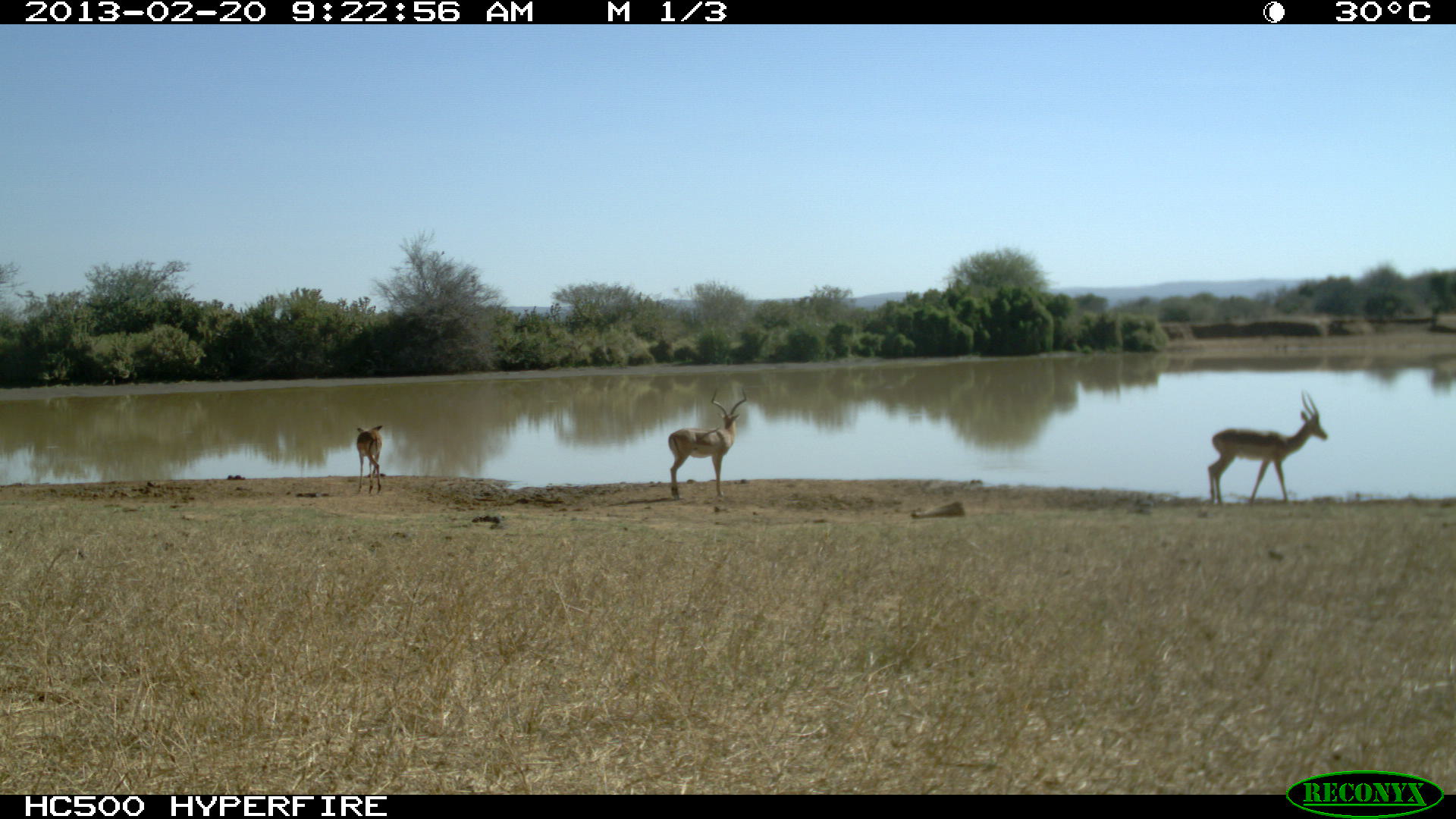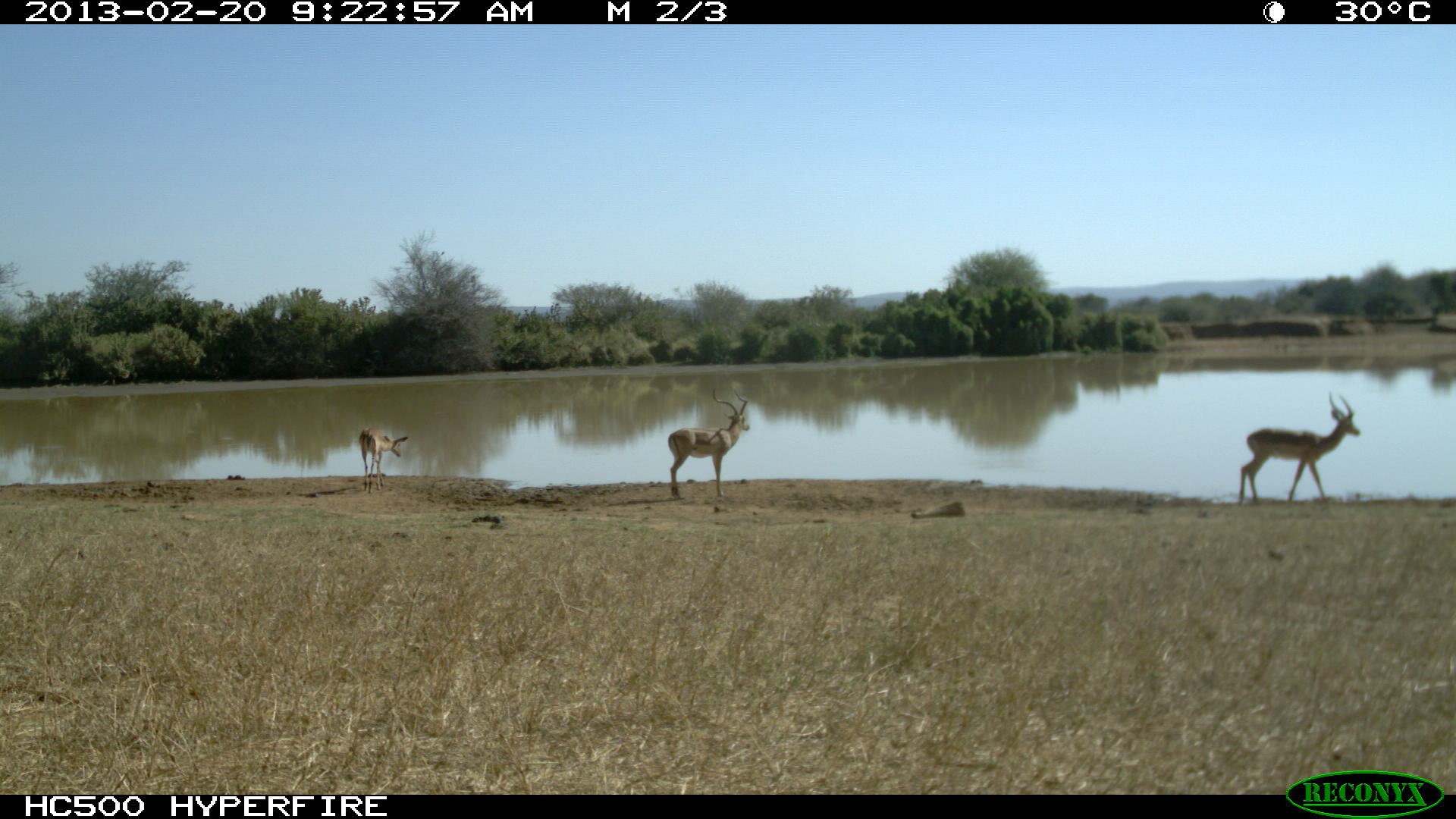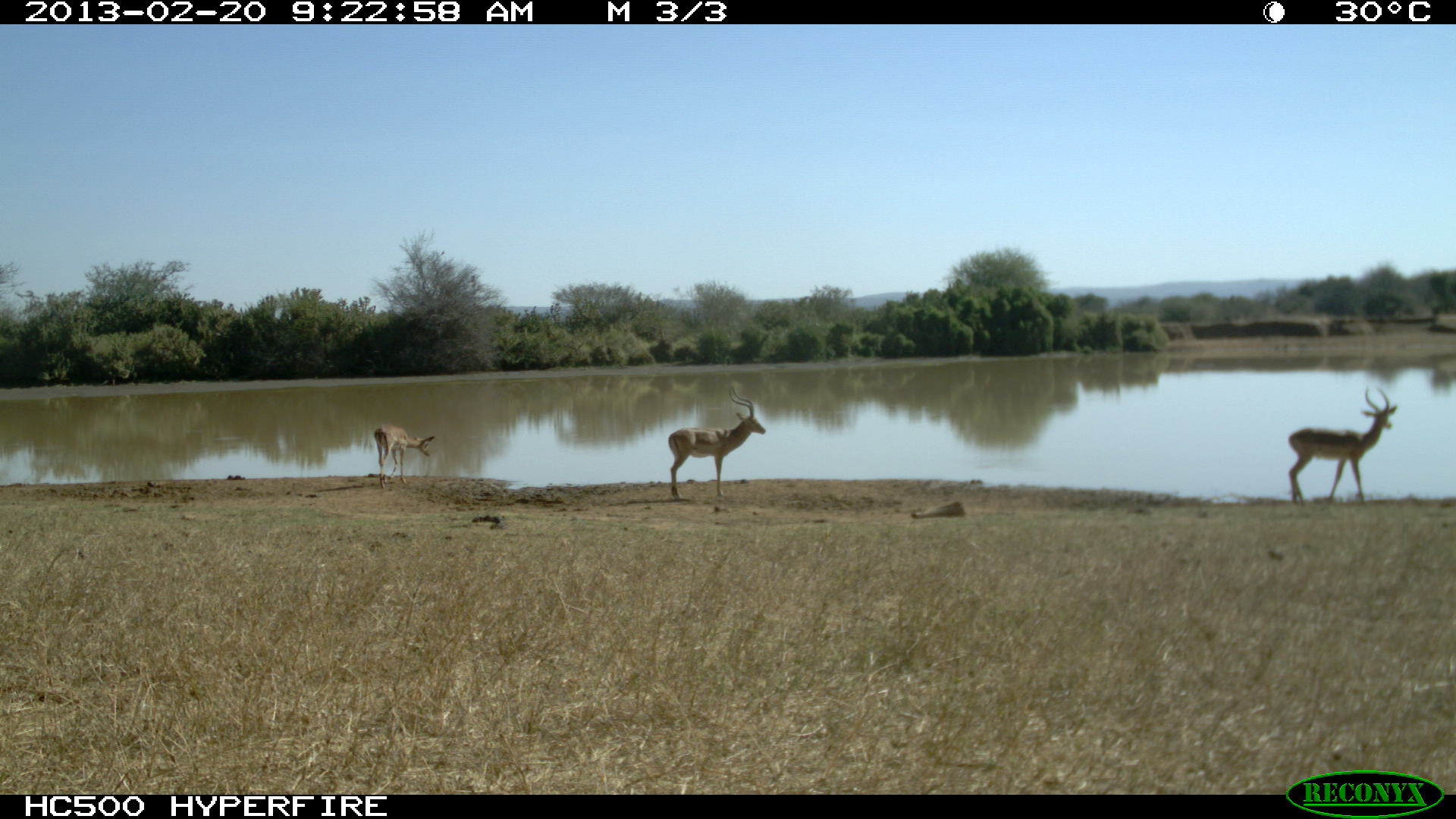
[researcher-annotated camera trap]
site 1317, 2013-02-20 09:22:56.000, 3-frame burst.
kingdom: Animalia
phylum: Chordata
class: Mammalia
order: Artiodactyla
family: Bovidae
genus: Aepyceros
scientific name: Aepyceros melampus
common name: impala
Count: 3.